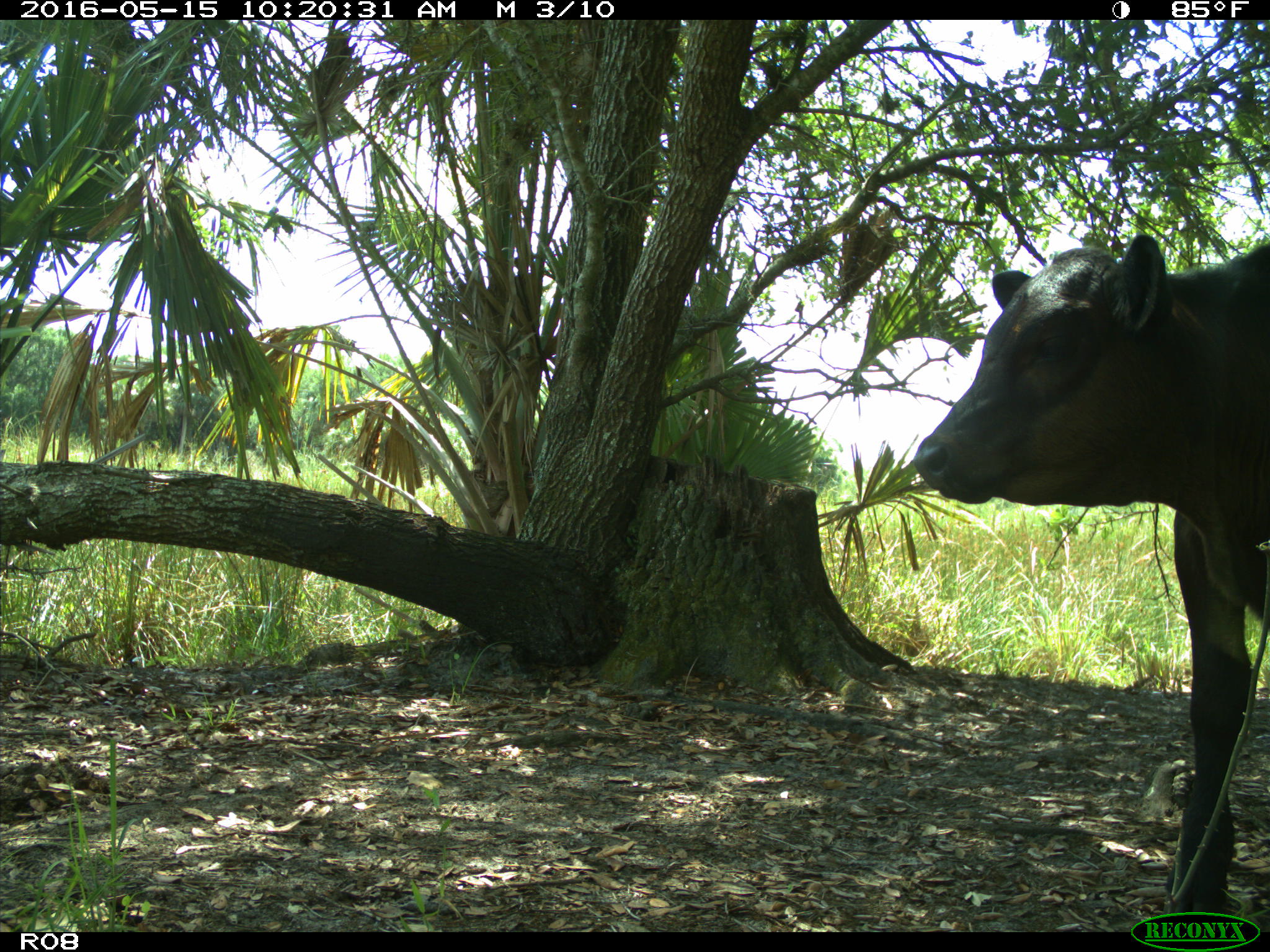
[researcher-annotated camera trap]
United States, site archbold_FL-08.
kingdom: Animalia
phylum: Chordata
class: Mammalia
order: Artiodactyla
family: Bovidae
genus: Bos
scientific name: Bos taurus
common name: domestic cow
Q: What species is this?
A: Bos taurus (domestic cow).